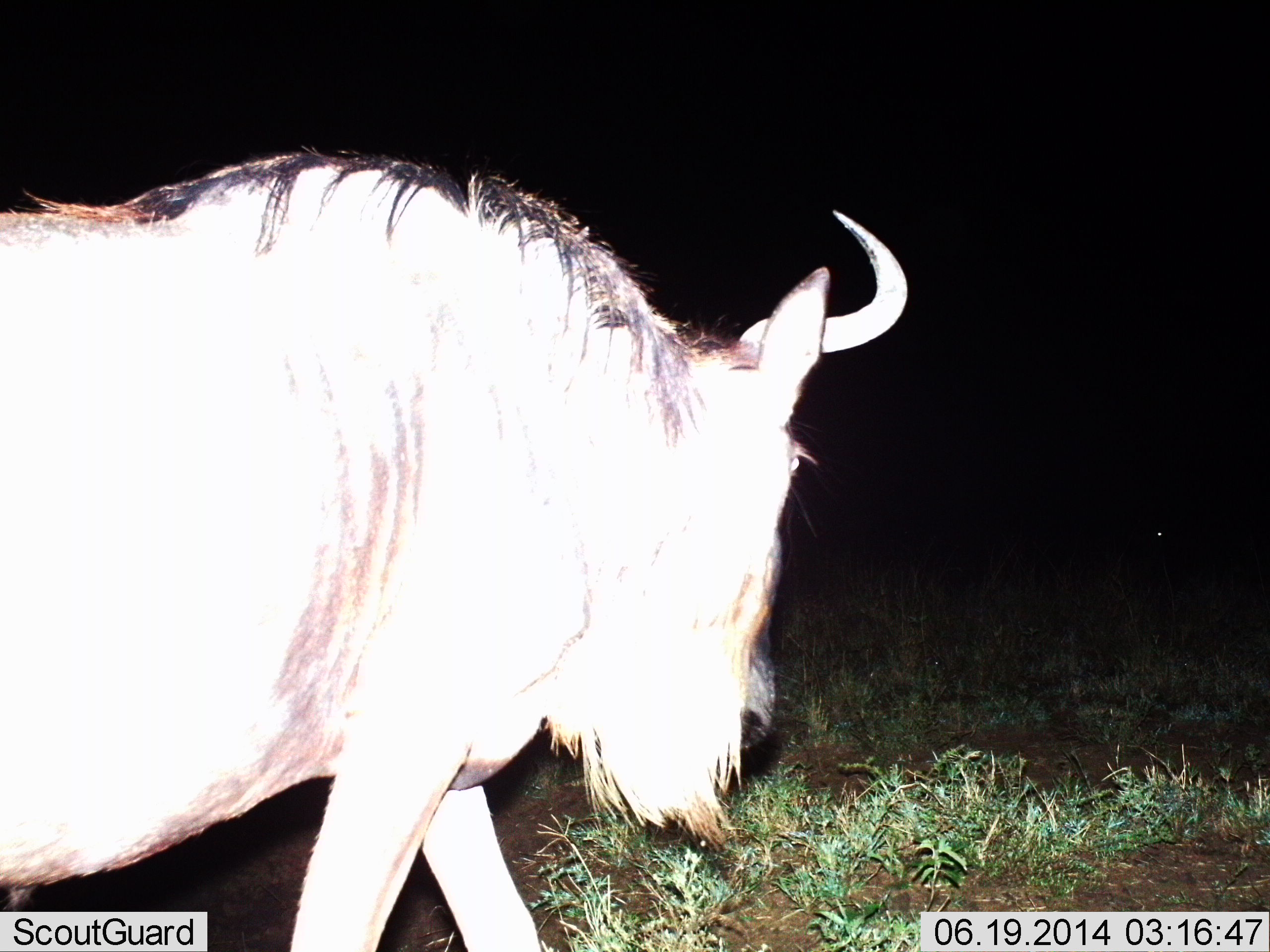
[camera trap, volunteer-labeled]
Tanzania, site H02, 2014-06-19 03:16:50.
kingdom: Animalia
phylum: Chordata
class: Mammalia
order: Artiodactyla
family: Bovidae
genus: Connochaetes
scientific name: Connochaetes taurinus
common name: blue wildebeest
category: wildebeest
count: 1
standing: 10%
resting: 0%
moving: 90%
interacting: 0%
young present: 0%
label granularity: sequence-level